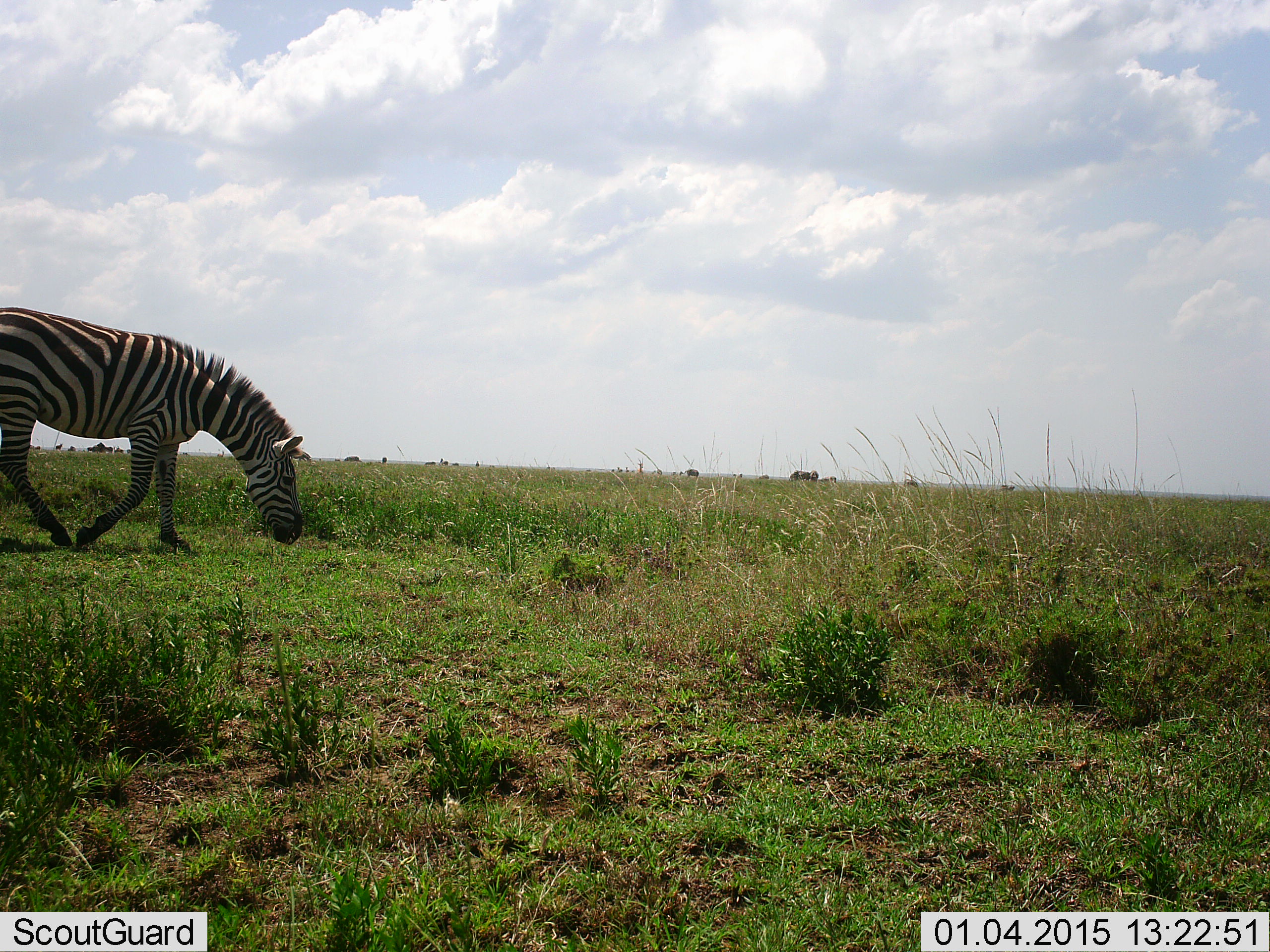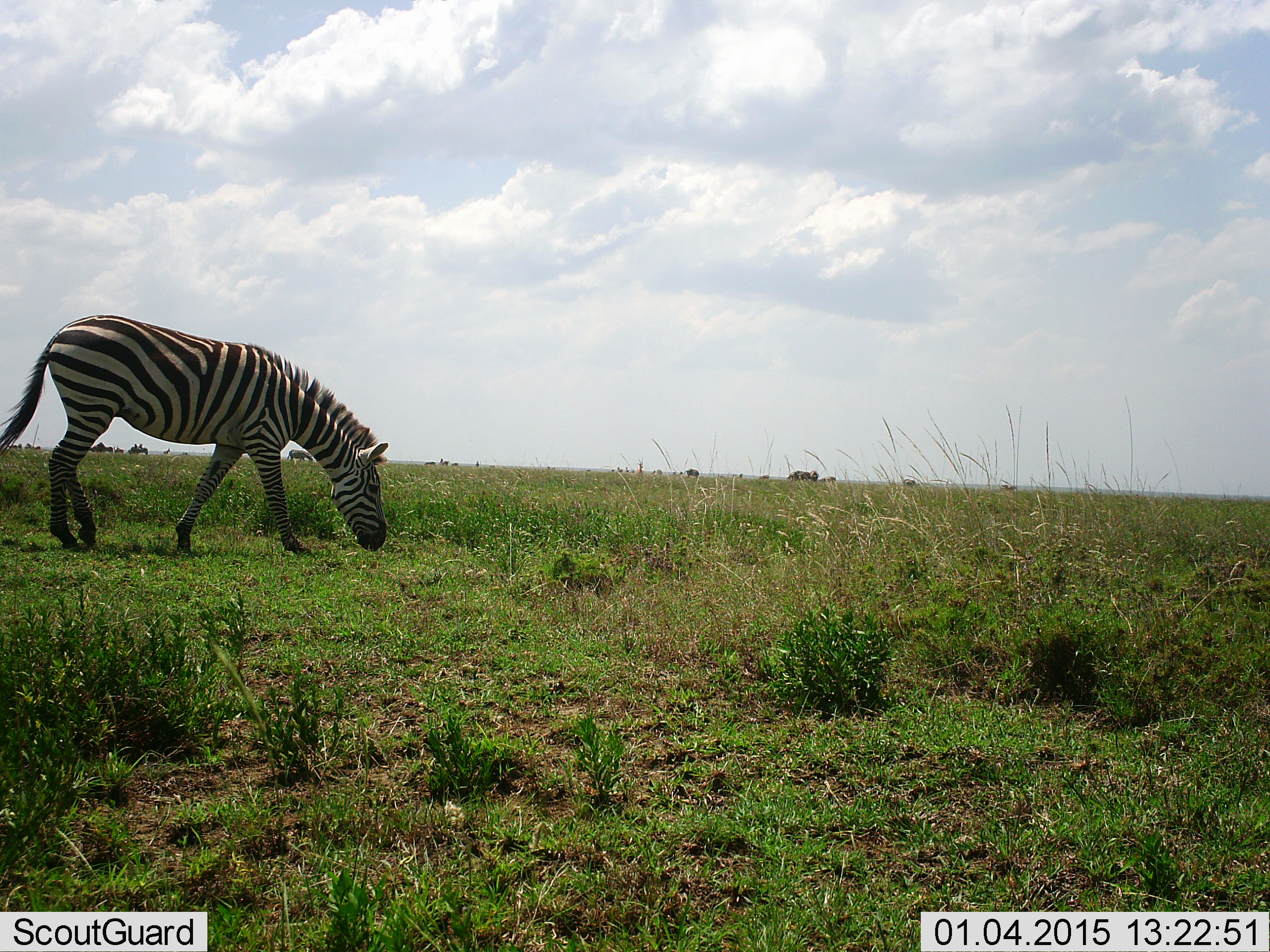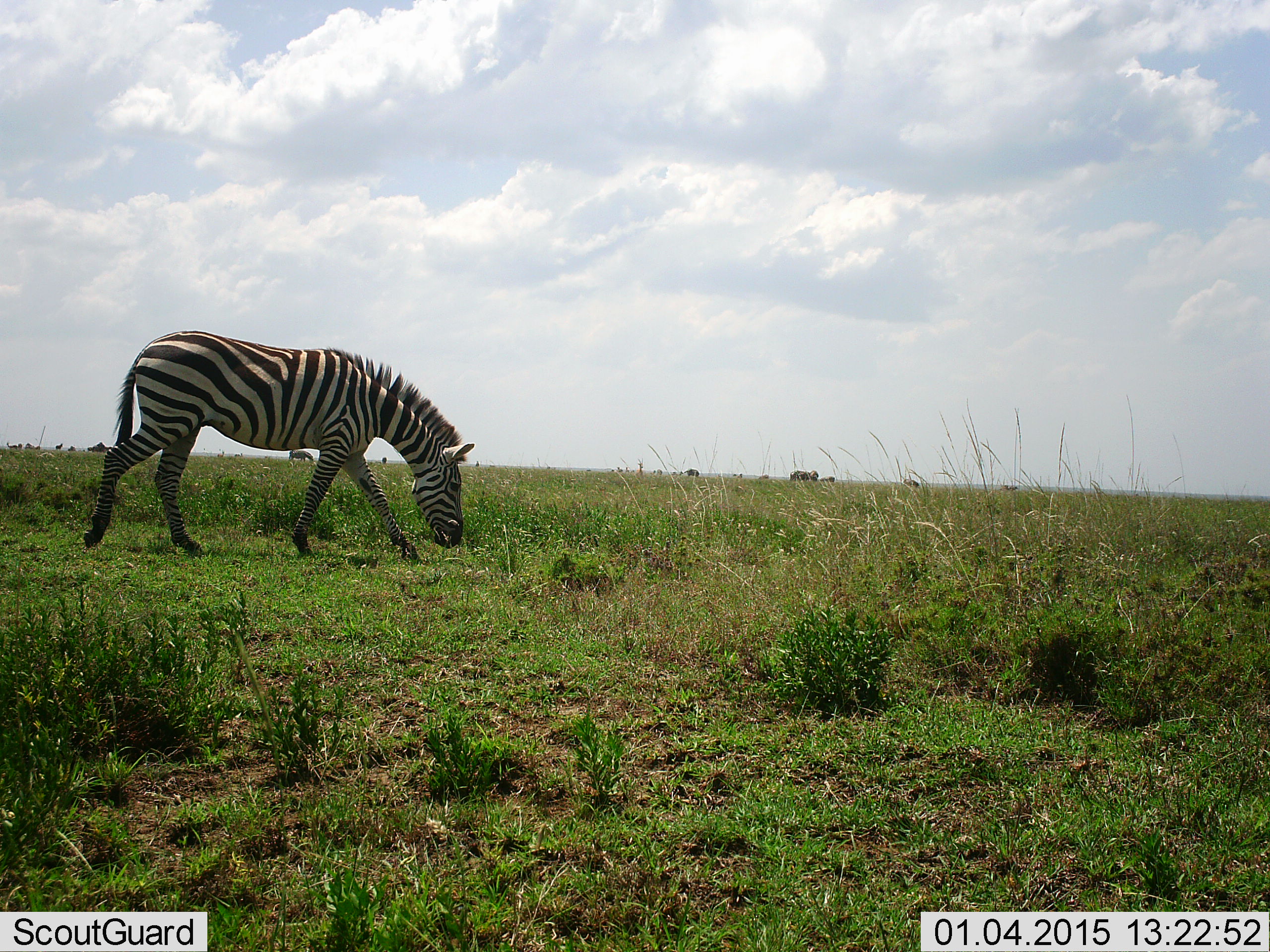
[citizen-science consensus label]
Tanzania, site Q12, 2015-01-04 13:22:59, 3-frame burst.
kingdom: Animalia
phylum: Chordata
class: Mammalia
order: Perissodactyla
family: Equidae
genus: Equus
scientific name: Equus quagga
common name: plains zebra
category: zebra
Zebra (plains zebra) (Equus quagga), count 1. Behavior (volunteer vote fractions): standing 10%, resting 0%, moving 70%, interacting 0%. Young present (vote fraction): 0%. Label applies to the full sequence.